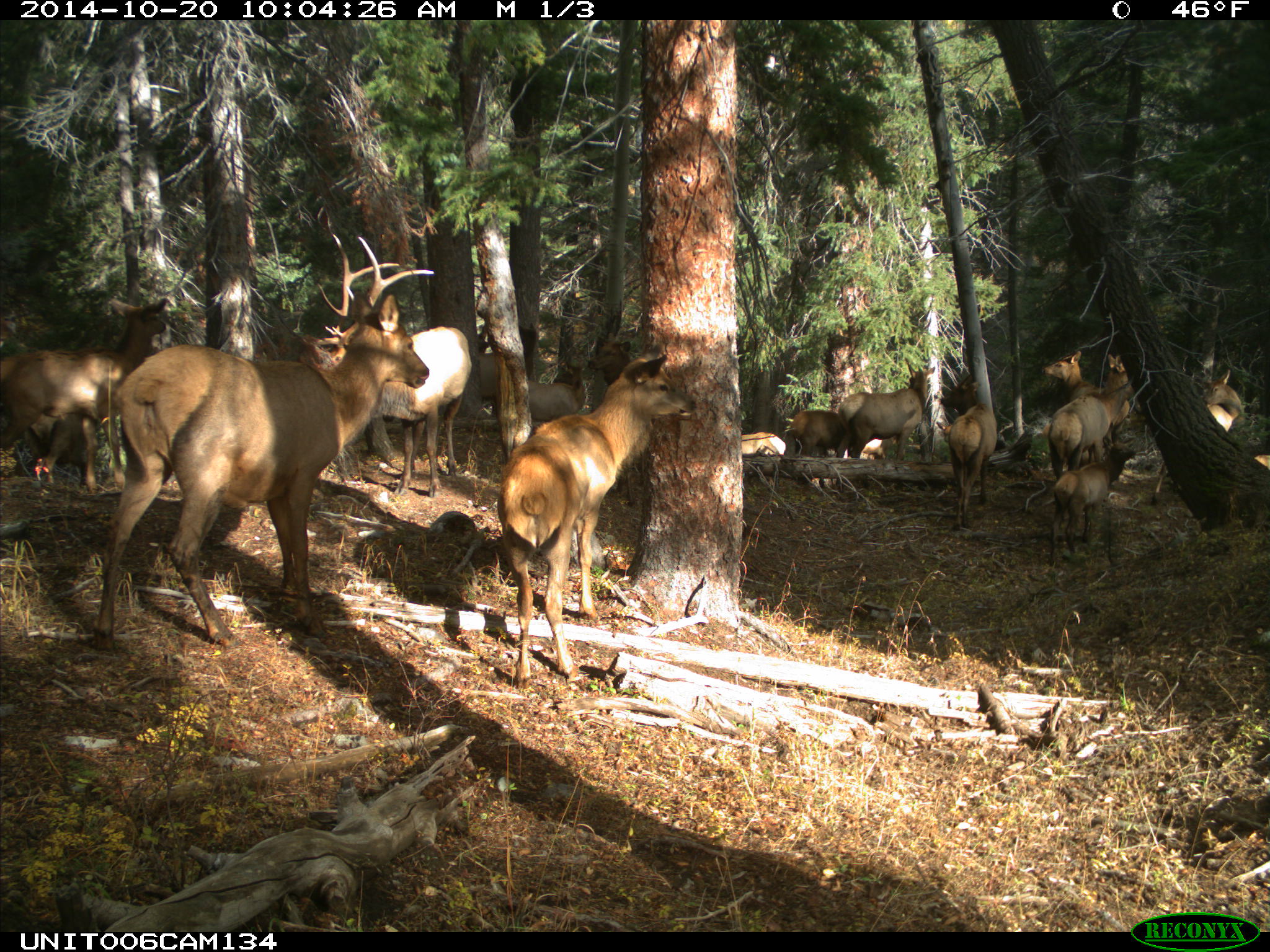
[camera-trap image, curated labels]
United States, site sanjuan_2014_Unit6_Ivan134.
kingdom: Animalia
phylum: Chordata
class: Mammalia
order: Artiodactyla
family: Cervidae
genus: Cervus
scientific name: Cervus elaphus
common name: red deer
Cervus elaphus (red deer).